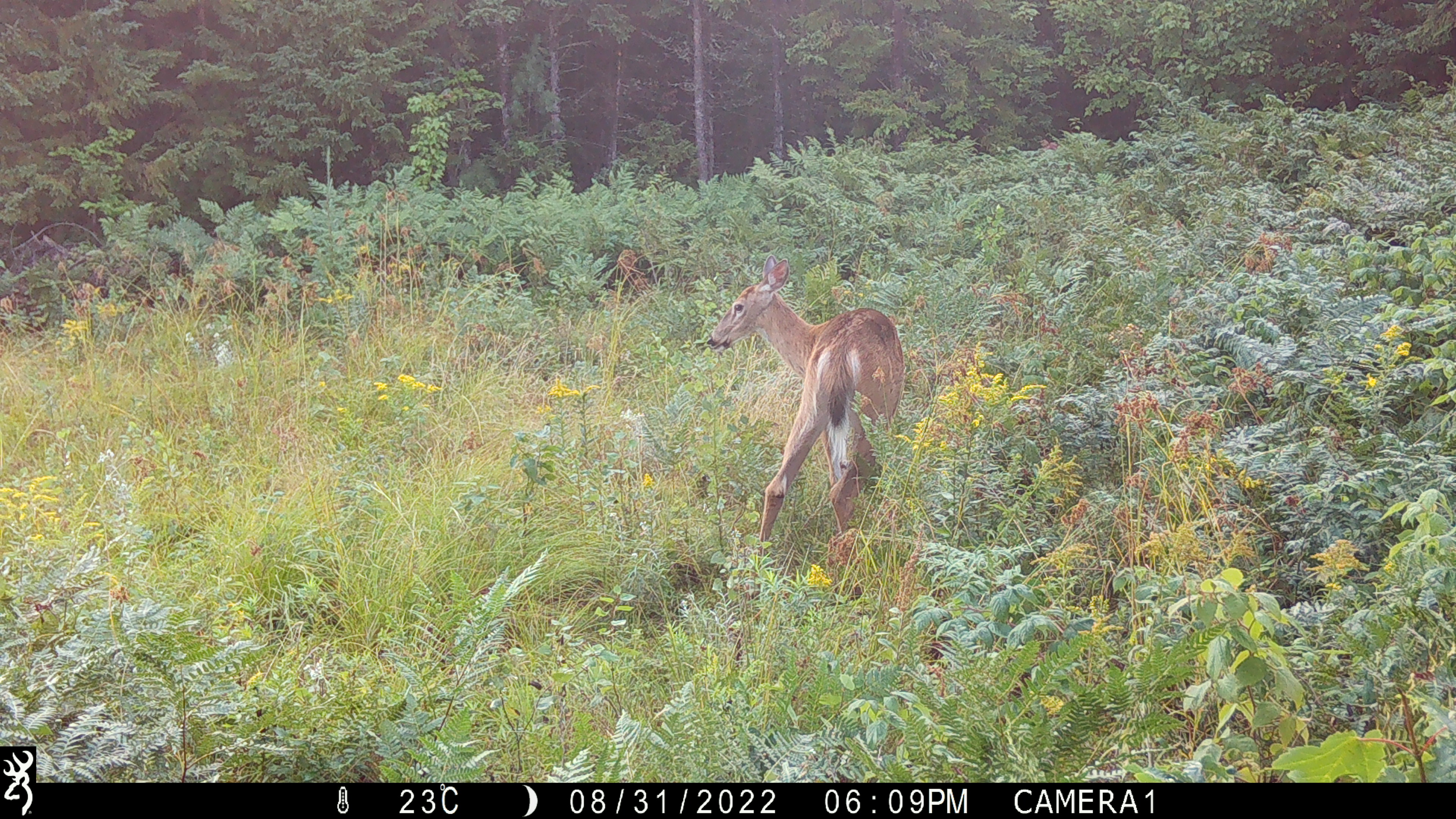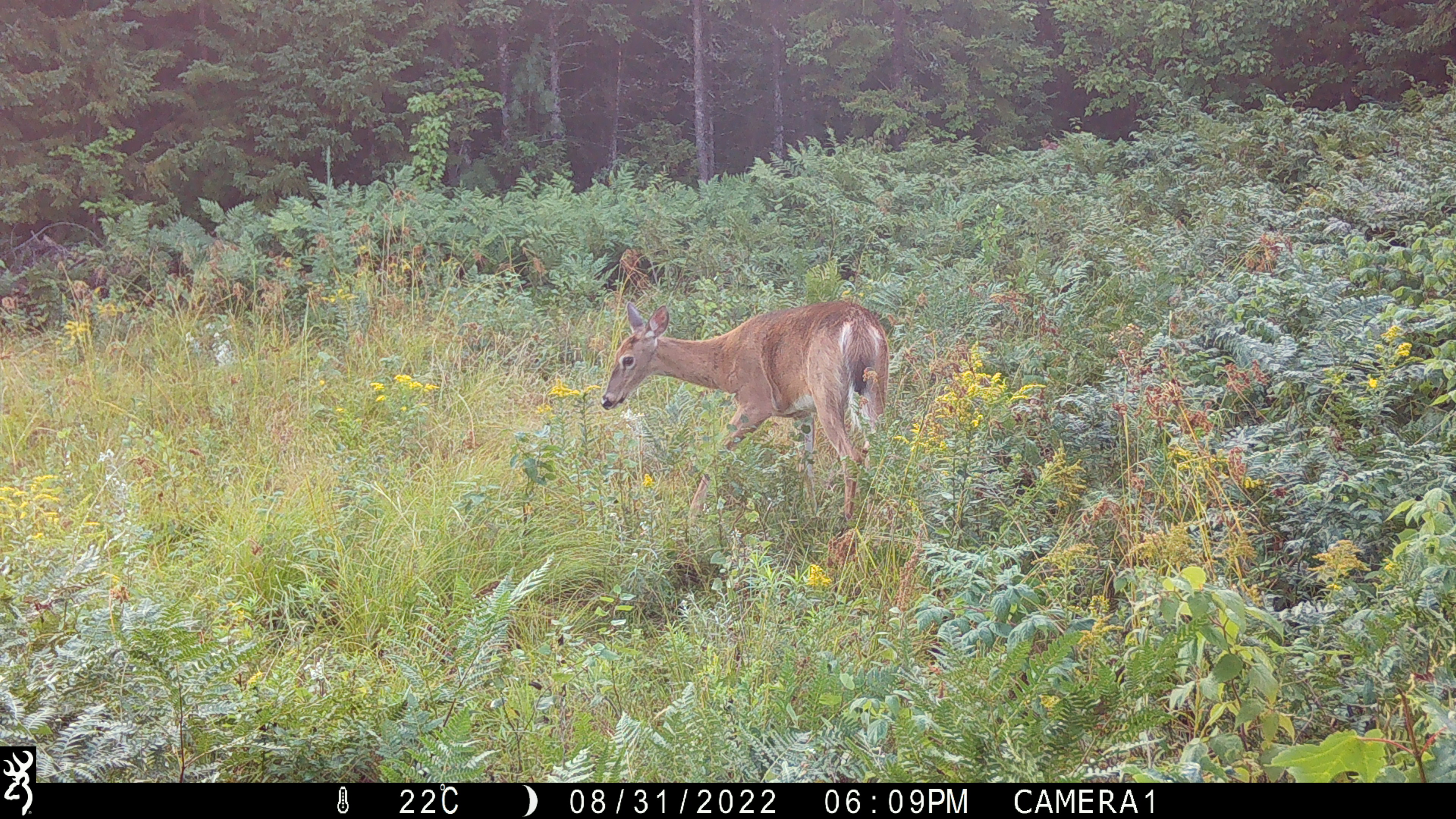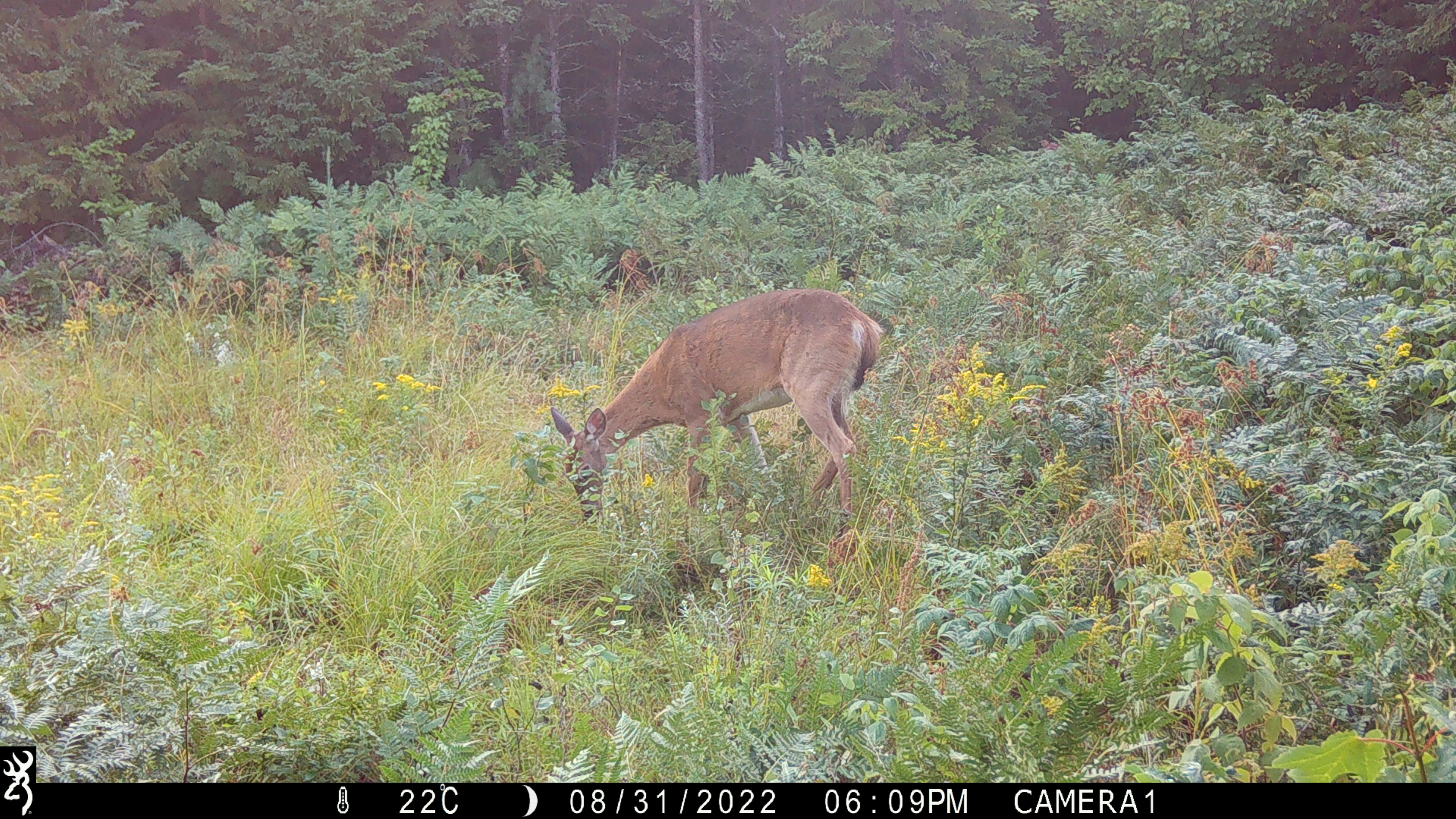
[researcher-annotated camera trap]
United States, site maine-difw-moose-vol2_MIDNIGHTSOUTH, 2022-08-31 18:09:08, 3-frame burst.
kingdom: Animalia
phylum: Chordata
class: Mammalia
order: Artiodactyla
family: Cervidae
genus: Odocoileus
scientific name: Odocoileus virginianus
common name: white-tailed deer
White-tailed deer (Odocoileus virginianus).